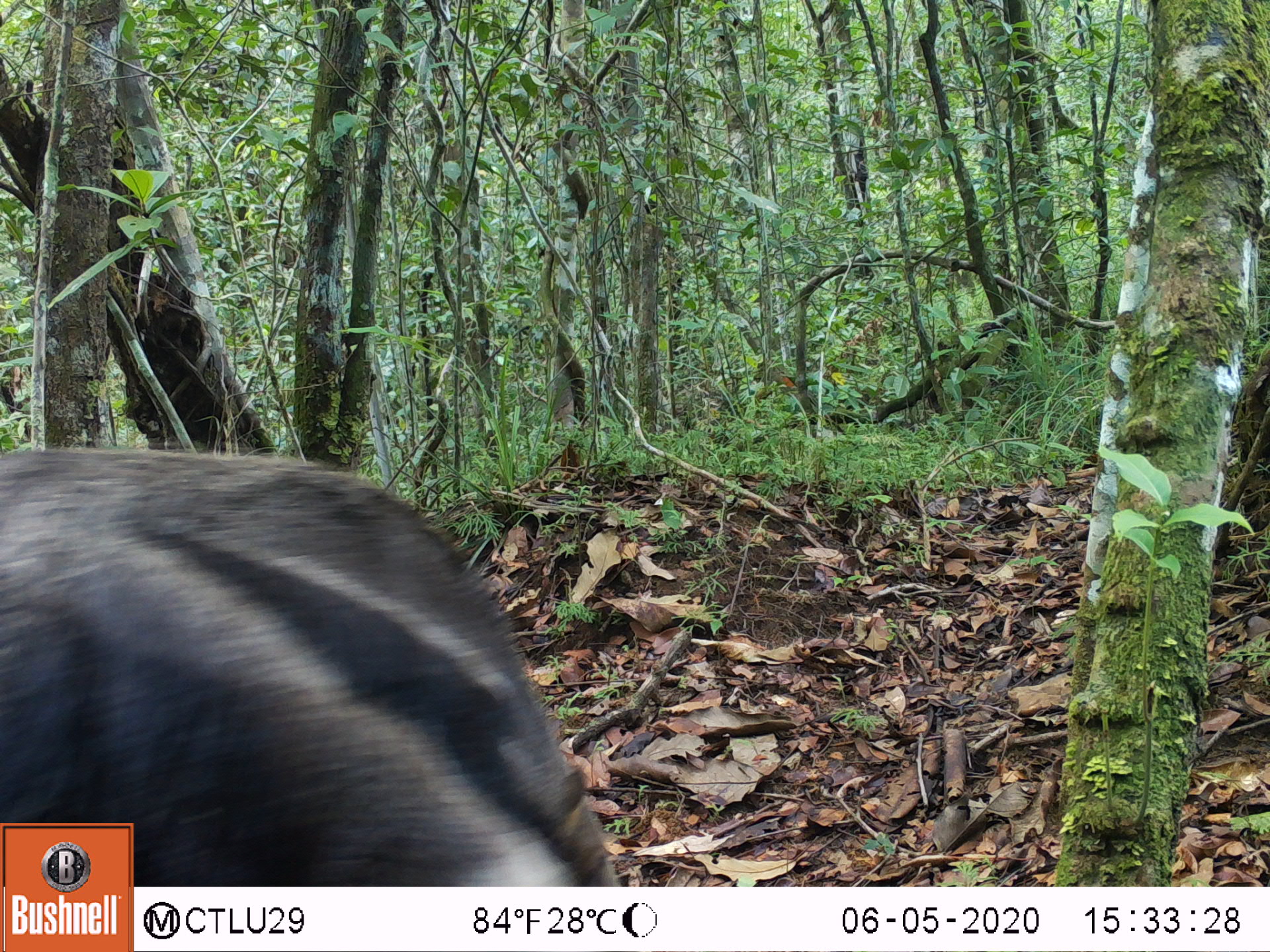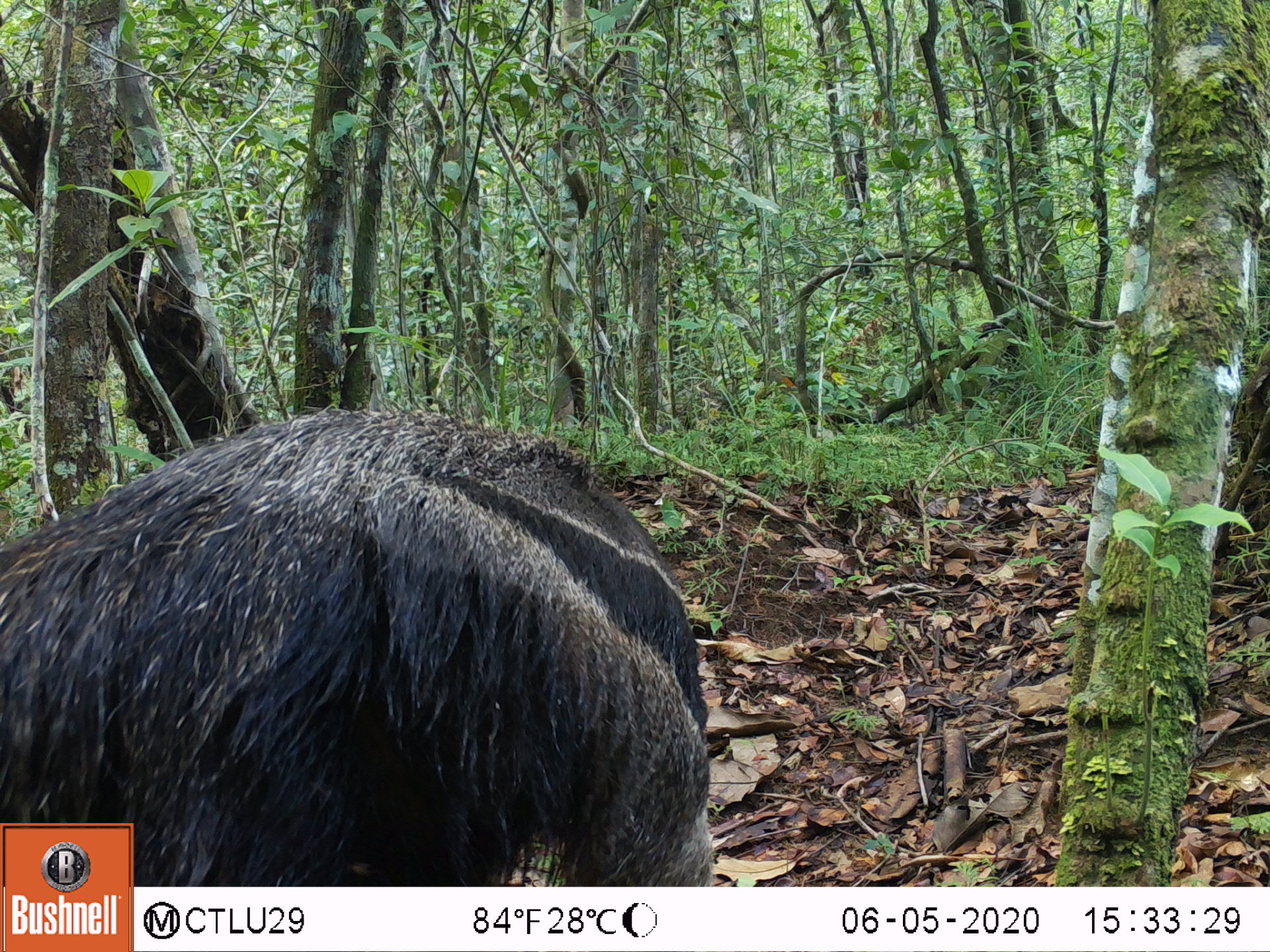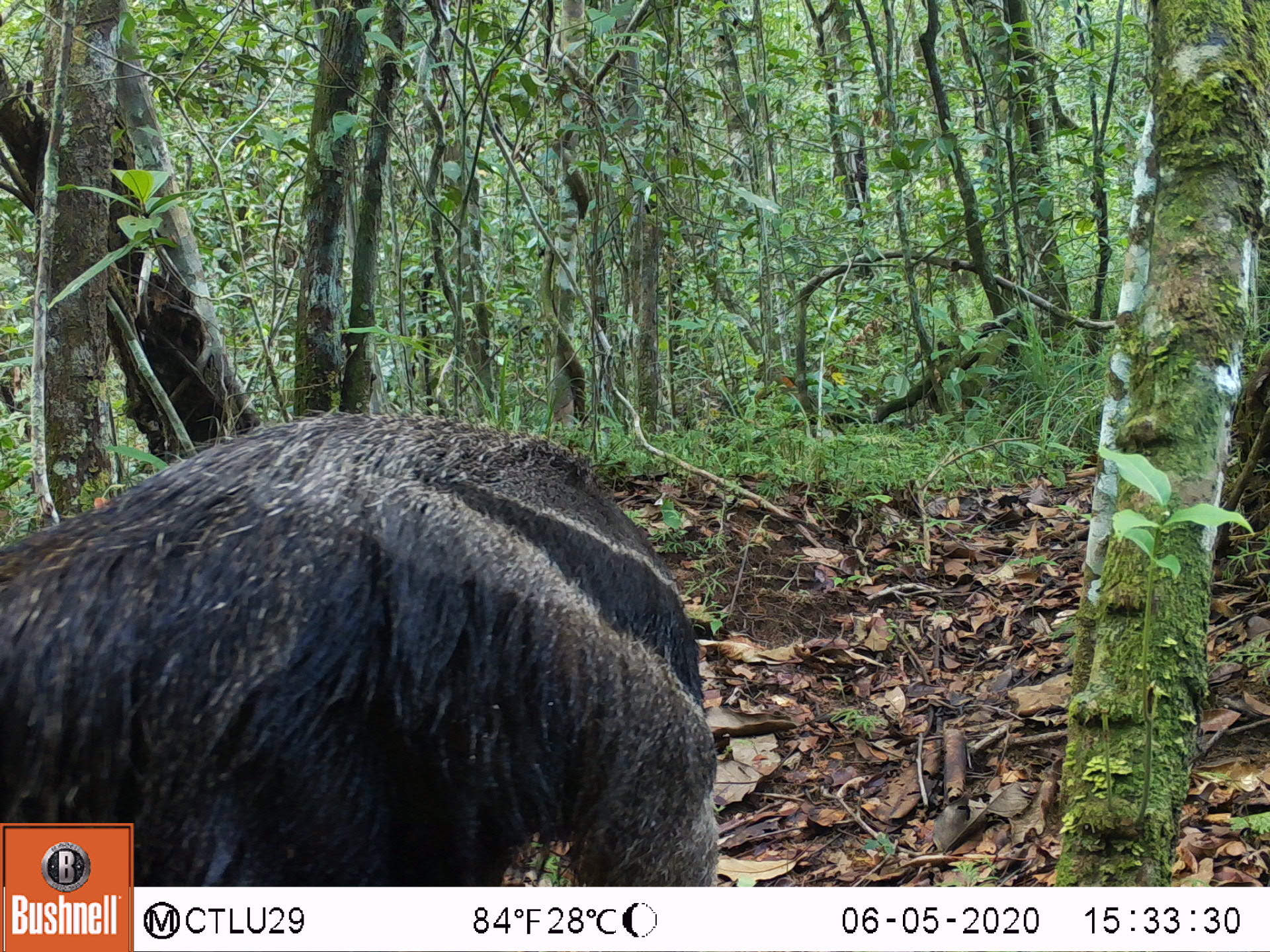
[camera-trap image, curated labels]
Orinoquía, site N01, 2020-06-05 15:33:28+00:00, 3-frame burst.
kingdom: Animalia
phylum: Chordata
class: Mammalia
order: Pilosa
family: Myrmecophagidae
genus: Myrmecophaga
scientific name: Myrmecophaga tridactyla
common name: giant anteater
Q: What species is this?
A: Giant anteater (Myrmecophaga tridactyla).